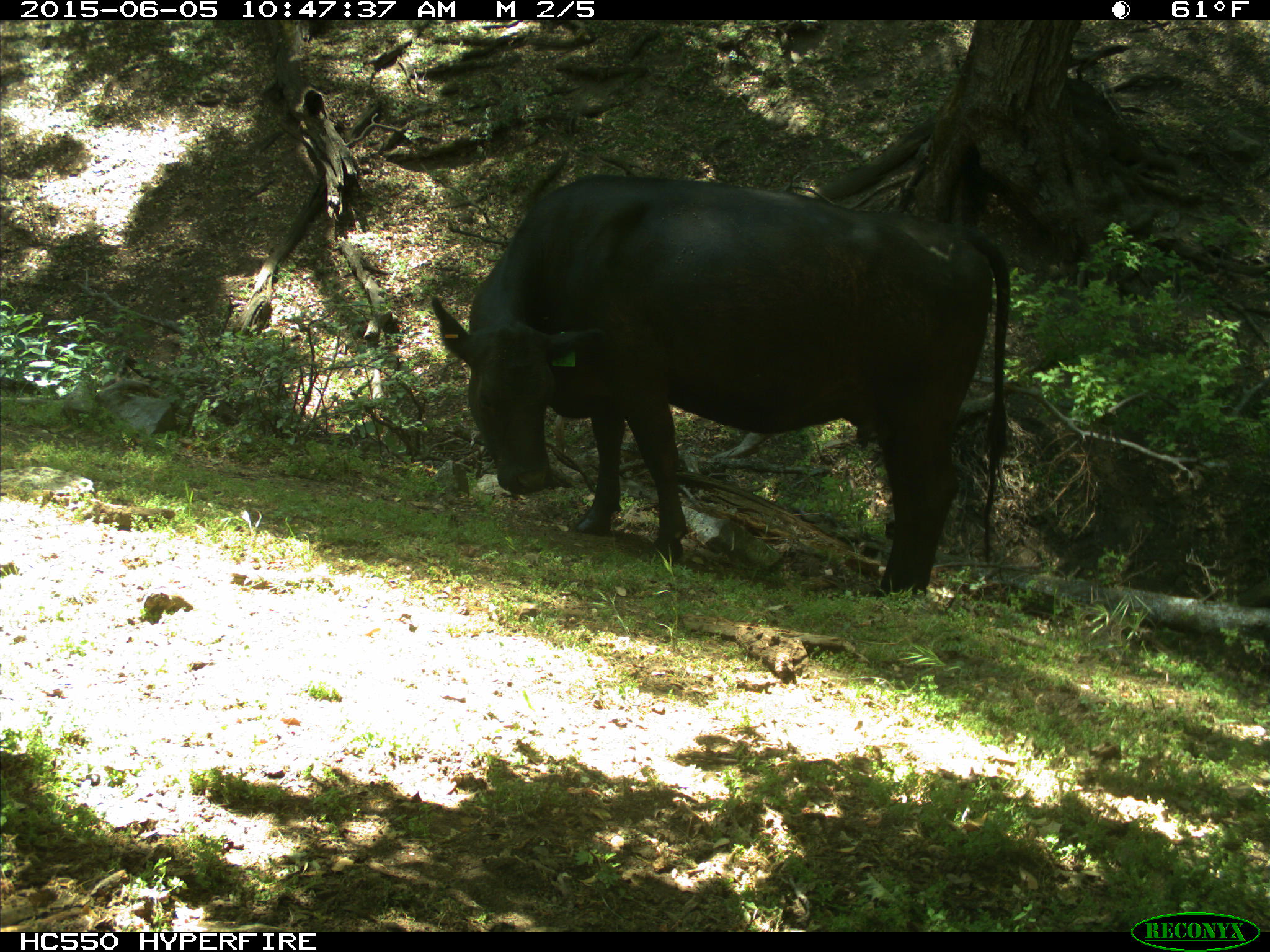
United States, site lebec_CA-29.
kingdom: Animalia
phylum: Chordata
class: Mammalia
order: Artiodactyla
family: Bovidae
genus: Bos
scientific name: Bos taurus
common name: domestic cow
Bos taurus (domestic cow).